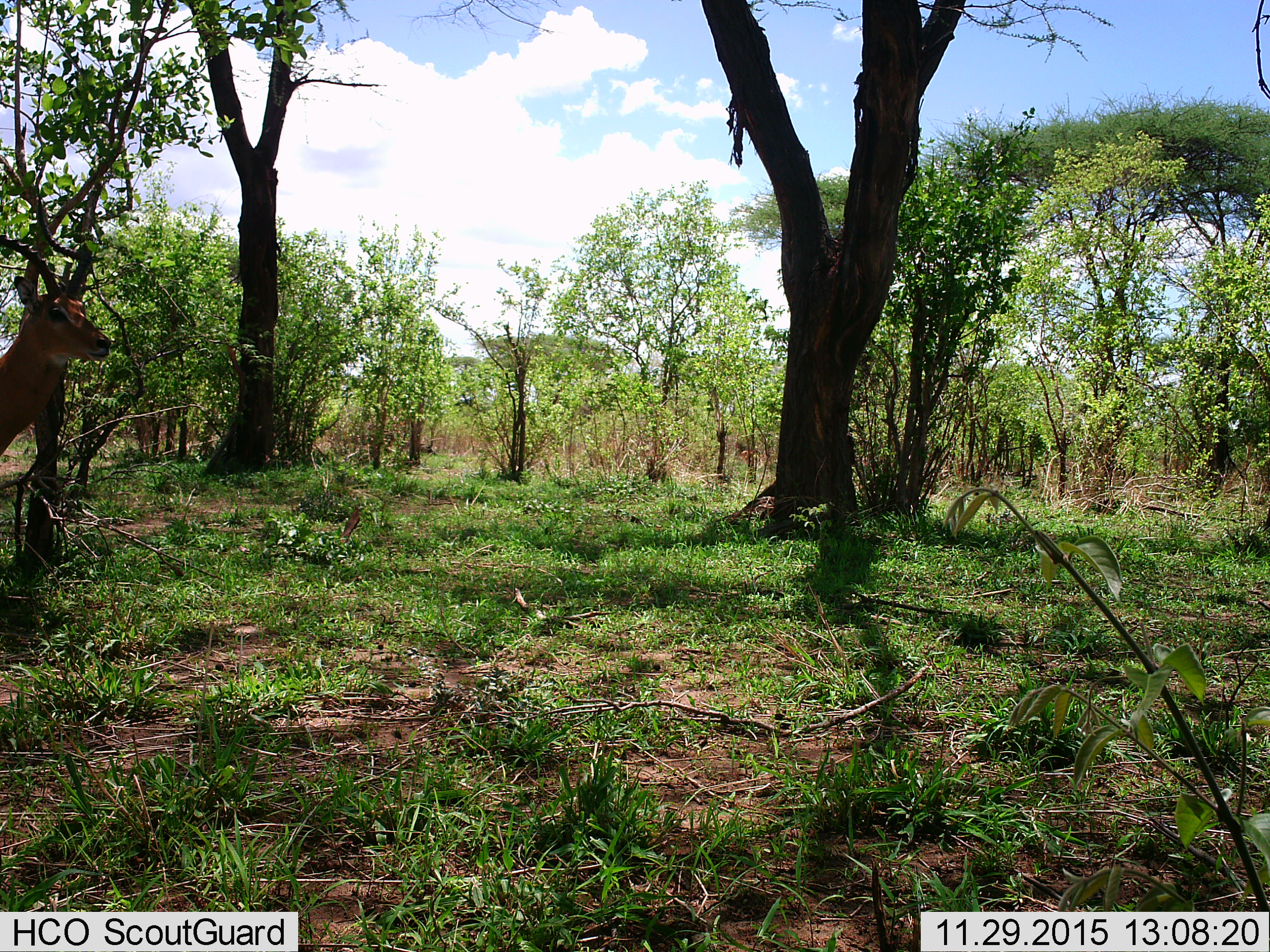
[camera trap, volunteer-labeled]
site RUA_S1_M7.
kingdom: Animalia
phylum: Chordata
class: Mammalia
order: Artiodactyla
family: Bovidae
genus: Aepyceros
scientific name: Aepyceros melampus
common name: impala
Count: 1.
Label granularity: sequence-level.